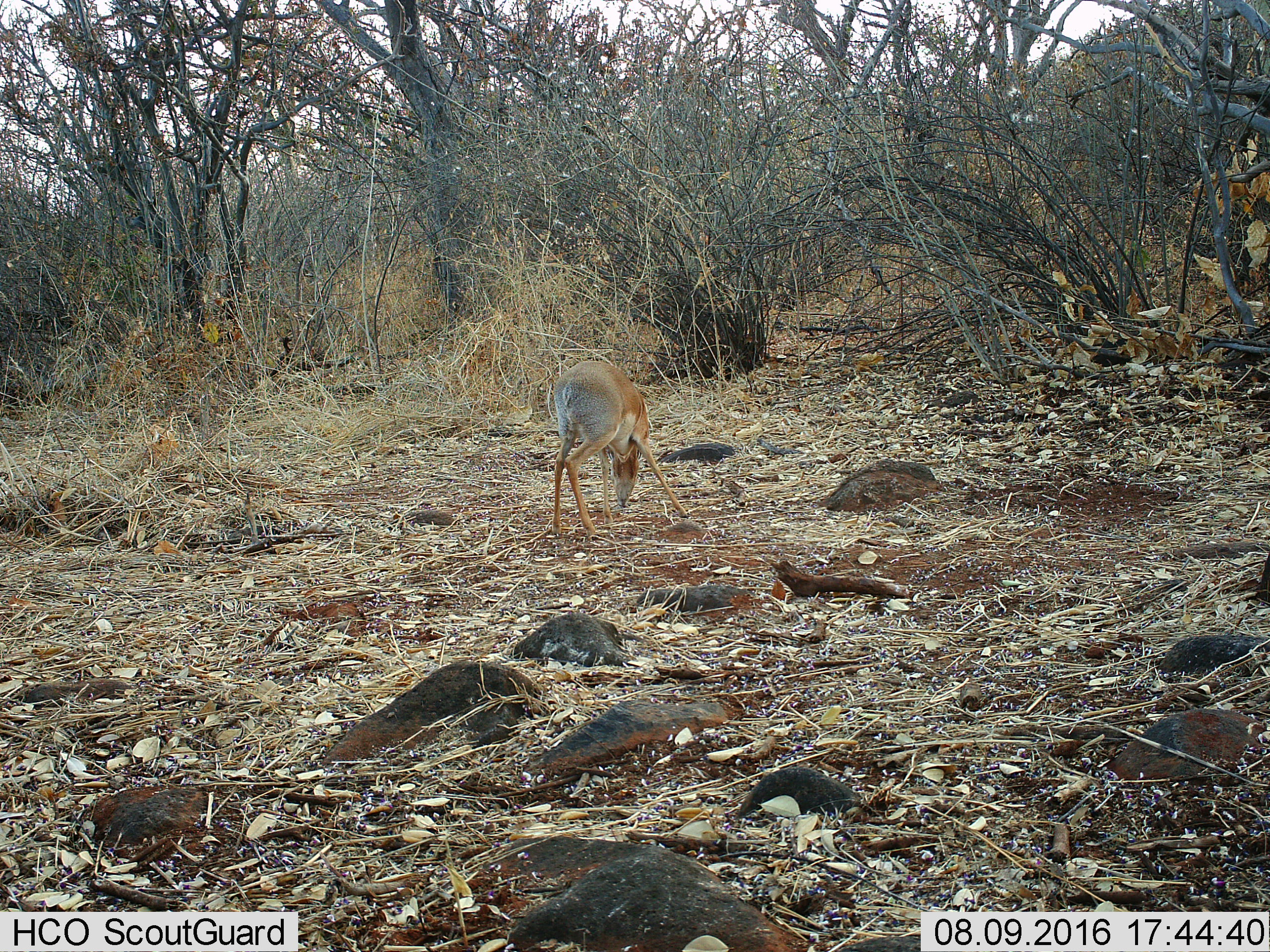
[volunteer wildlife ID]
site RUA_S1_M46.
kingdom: Animalia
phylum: Chordata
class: Mammalia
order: Artiodactyla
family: Bovidae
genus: Madoqua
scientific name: Madoqua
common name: dik-dik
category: dikdik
Dikdik (dik-dik) (Madoqua), count 1. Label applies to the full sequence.